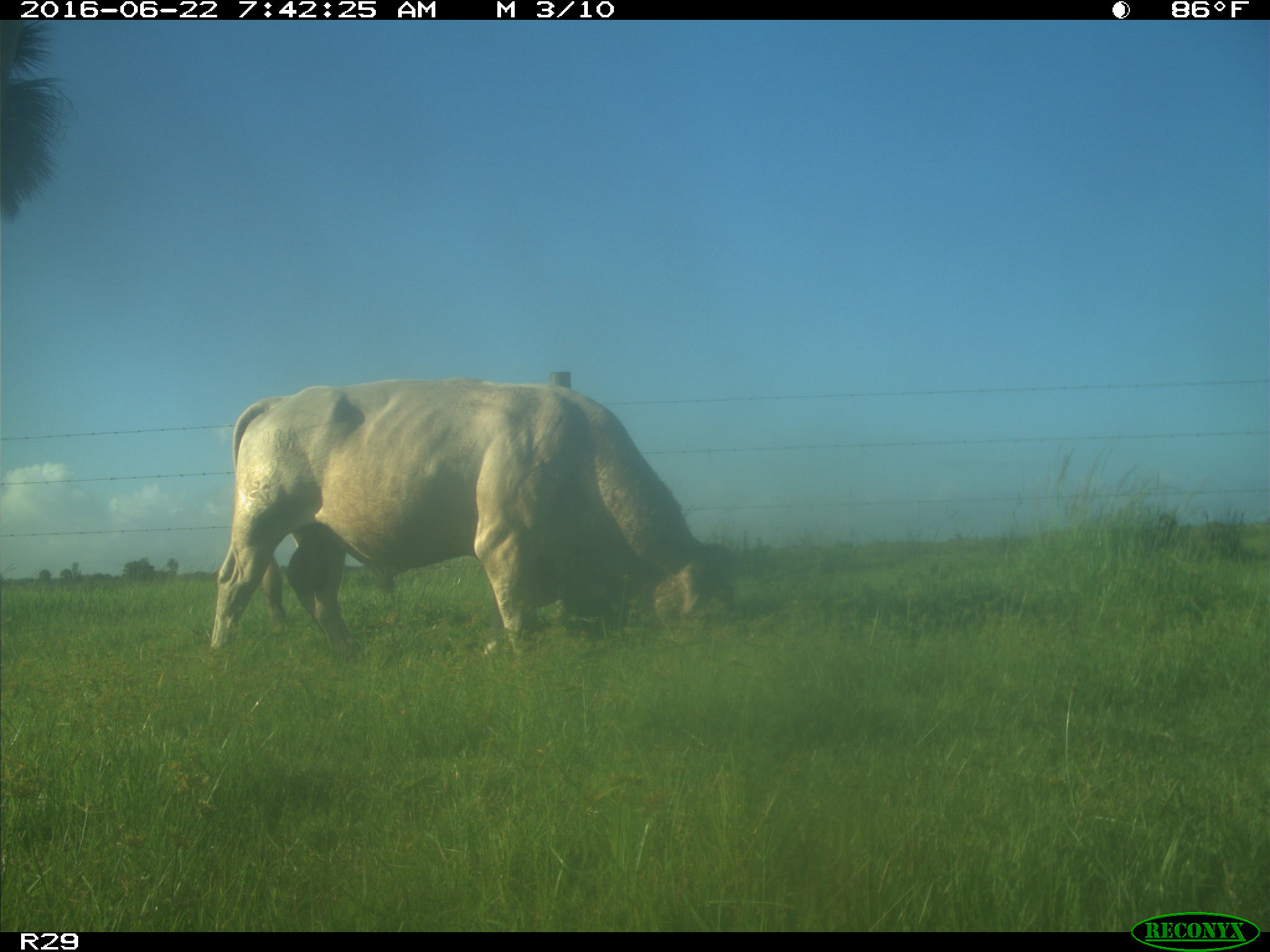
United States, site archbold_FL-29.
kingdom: Animalia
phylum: Chordata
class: Mammalia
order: Artiodactyla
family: Bovidae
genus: Bos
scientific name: Bos taurus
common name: domestic cow